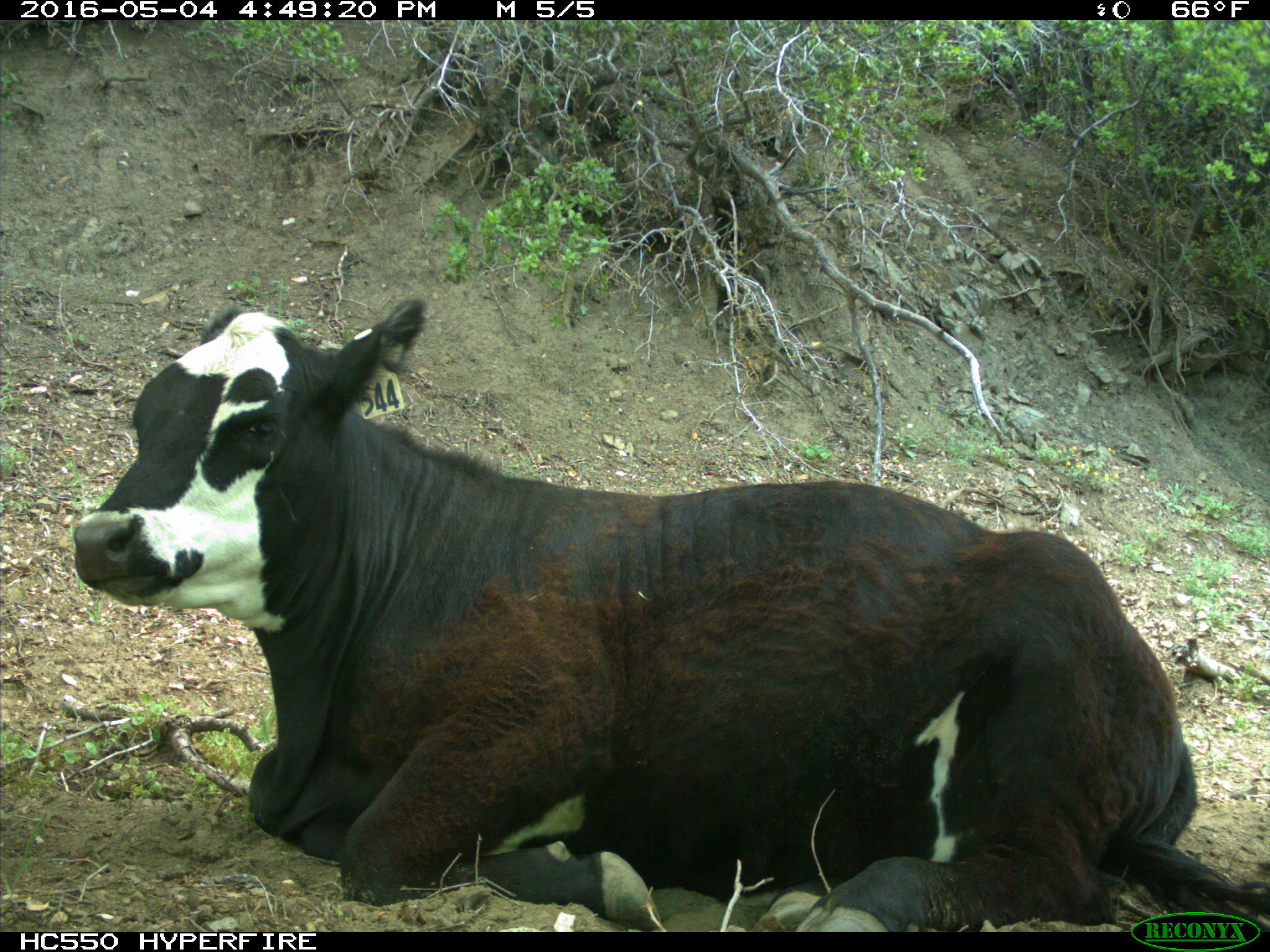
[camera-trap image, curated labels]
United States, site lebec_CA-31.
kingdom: Animalia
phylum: Chordata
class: Mammalia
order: Artiodactyla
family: Bovidae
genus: Bos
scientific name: Bos taurus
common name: domestic cow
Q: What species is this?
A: Bos taurus (domestic cow).